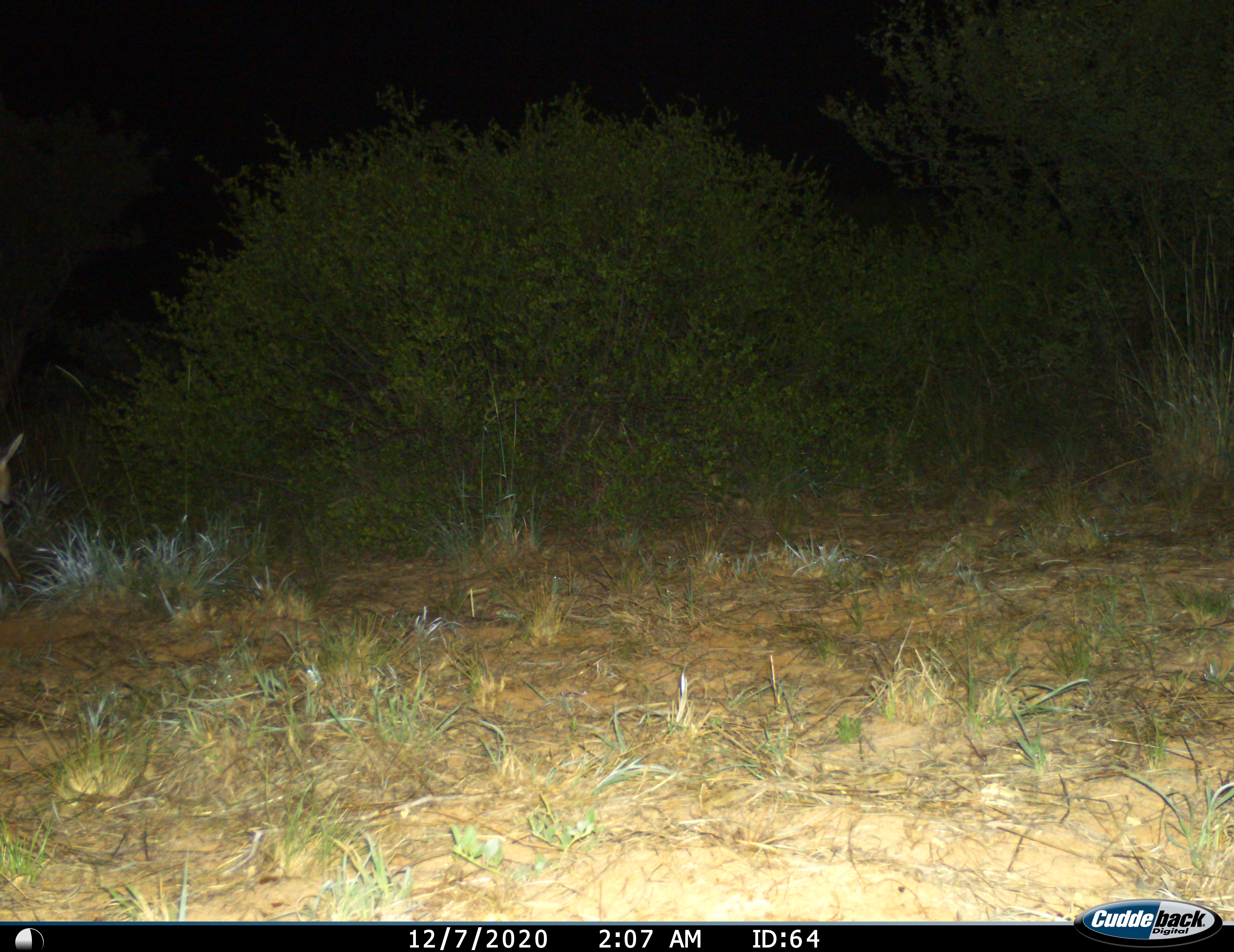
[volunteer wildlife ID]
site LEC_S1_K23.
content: unidentified animal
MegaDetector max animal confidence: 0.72